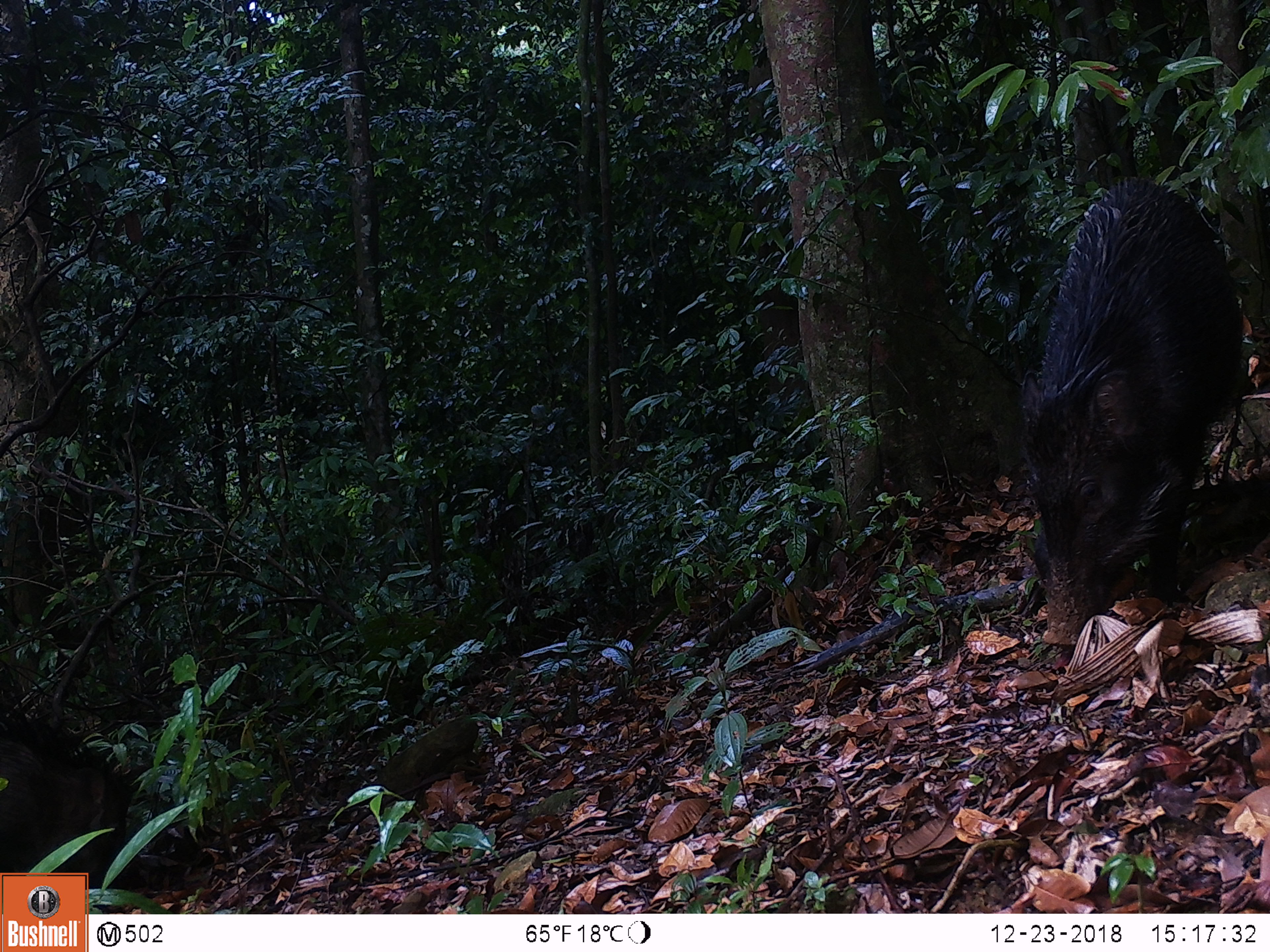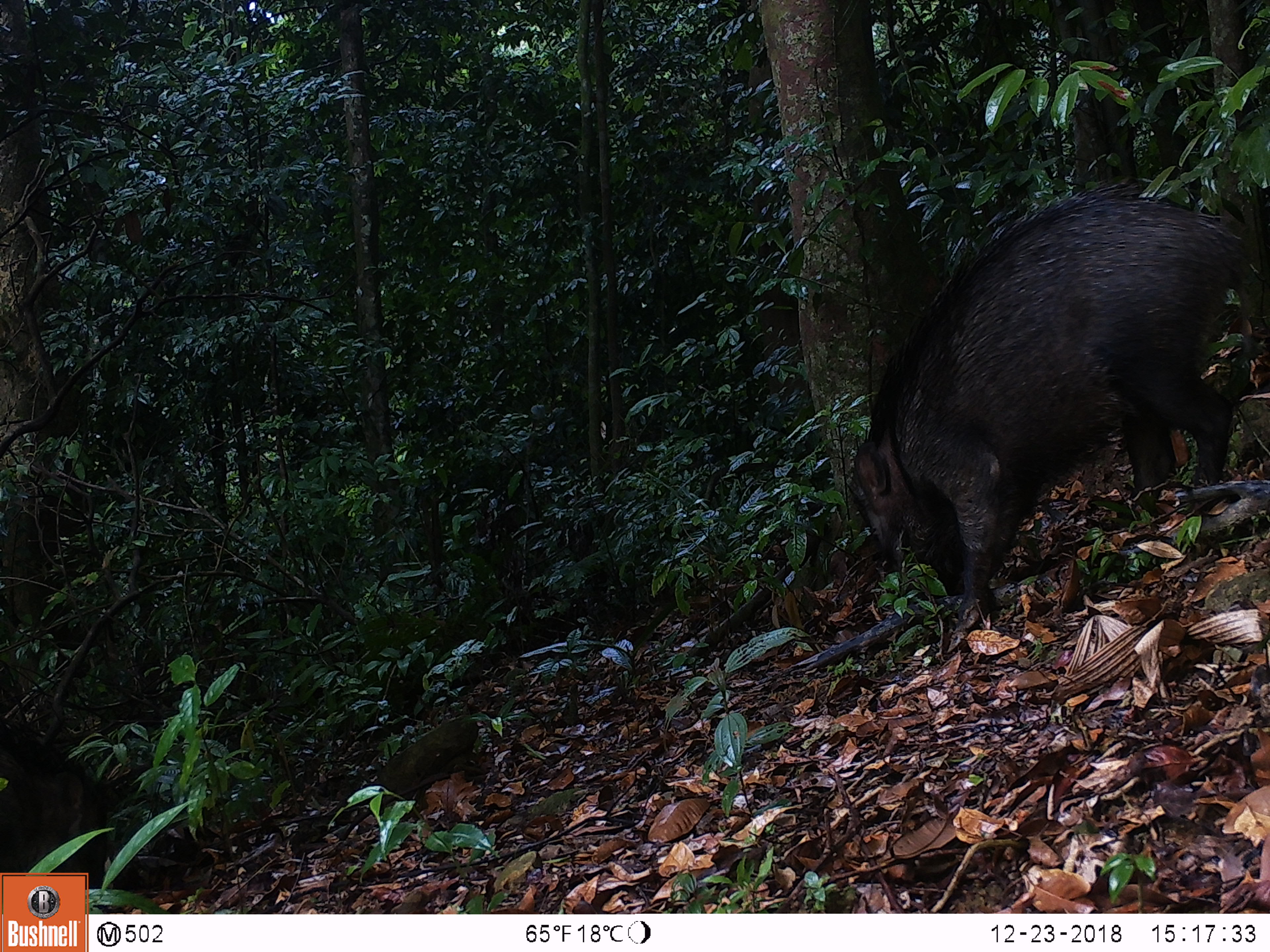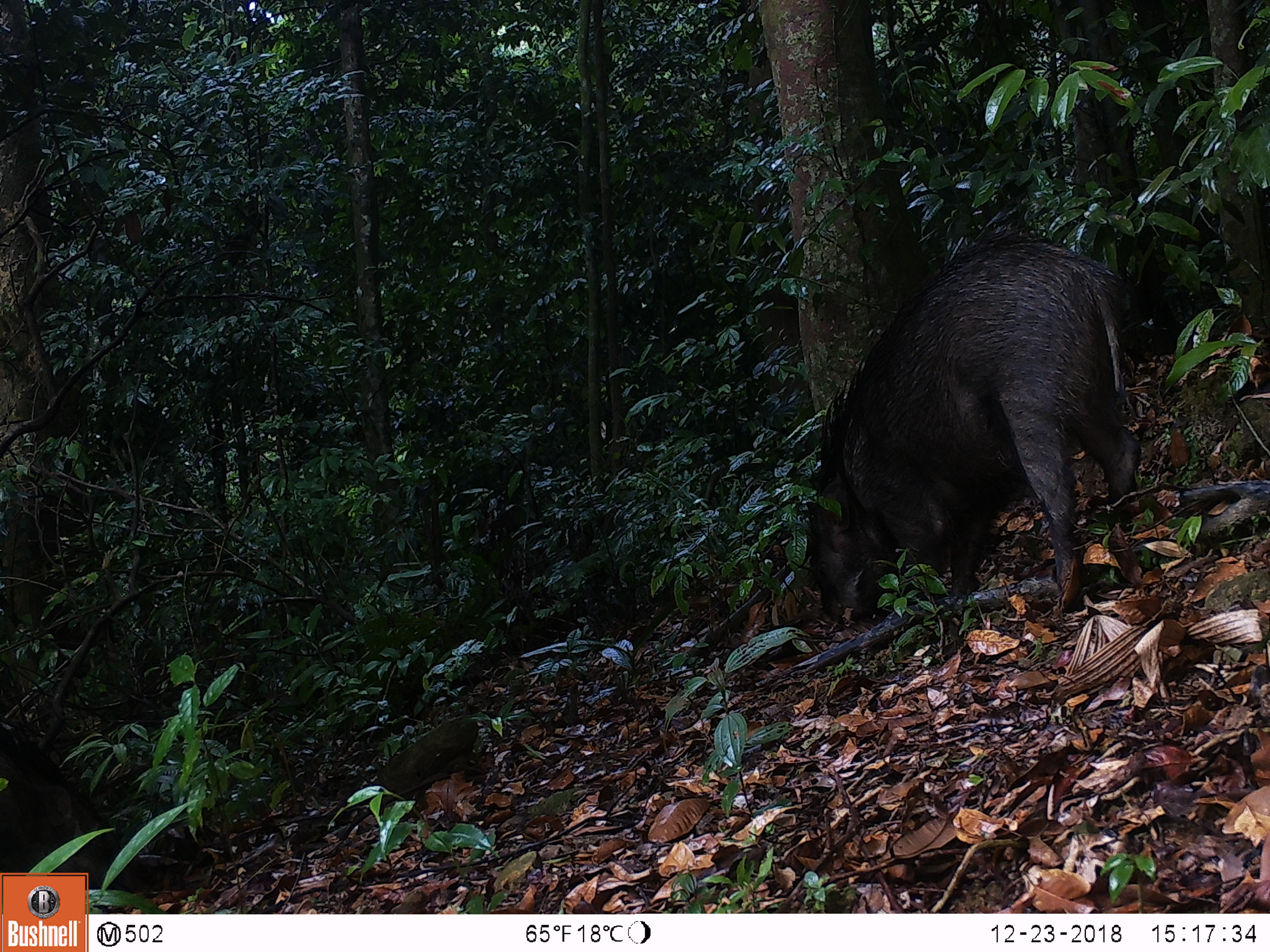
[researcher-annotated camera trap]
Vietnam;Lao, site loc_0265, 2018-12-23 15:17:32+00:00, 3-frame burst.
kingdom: Animalia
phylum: Chordata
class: Mammalia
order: Artiodactyla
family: Suidae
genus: Sus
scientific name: Sus scrofa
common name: eurasian wild pig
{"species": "eurasian wild pig (Sus scrofa)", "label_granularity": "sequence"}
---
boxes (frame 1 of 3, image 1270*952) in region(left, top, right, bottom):
eurasian wild pig: region(1020, 173, 1243, 648); region(0, 697, 131, 914)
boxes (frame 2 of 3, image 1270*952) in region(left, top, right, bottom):
eurasian wild pig: region(842, 178, 1250, 654); region(0, 708, 120, 915)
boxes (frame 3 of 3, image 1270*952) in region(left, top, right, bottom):
eurasian wild pig: region(803, 227, 1142, 659); region(0, 724, 149, 913)